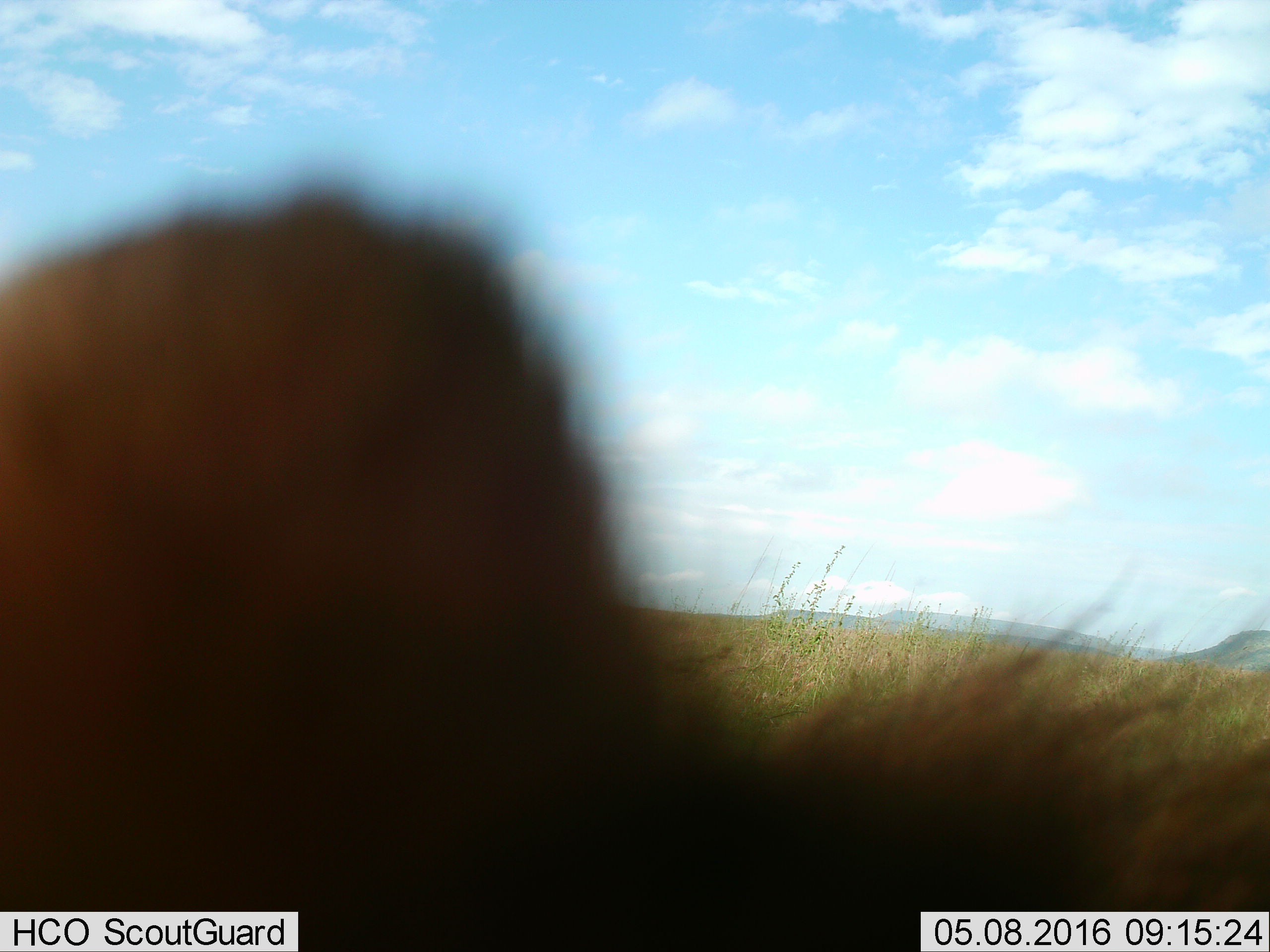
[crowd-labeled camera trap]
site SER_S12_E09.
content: unidentified animal